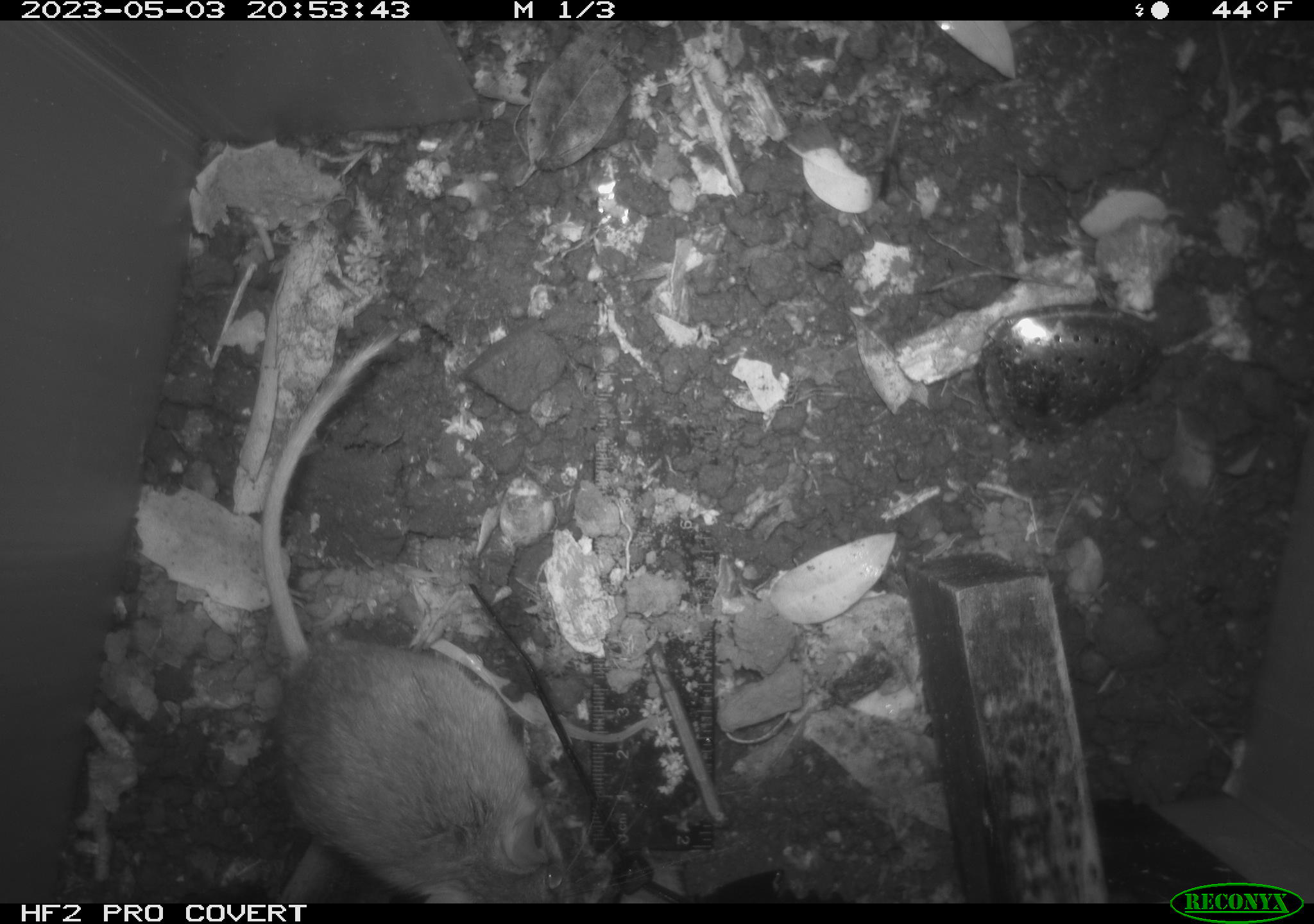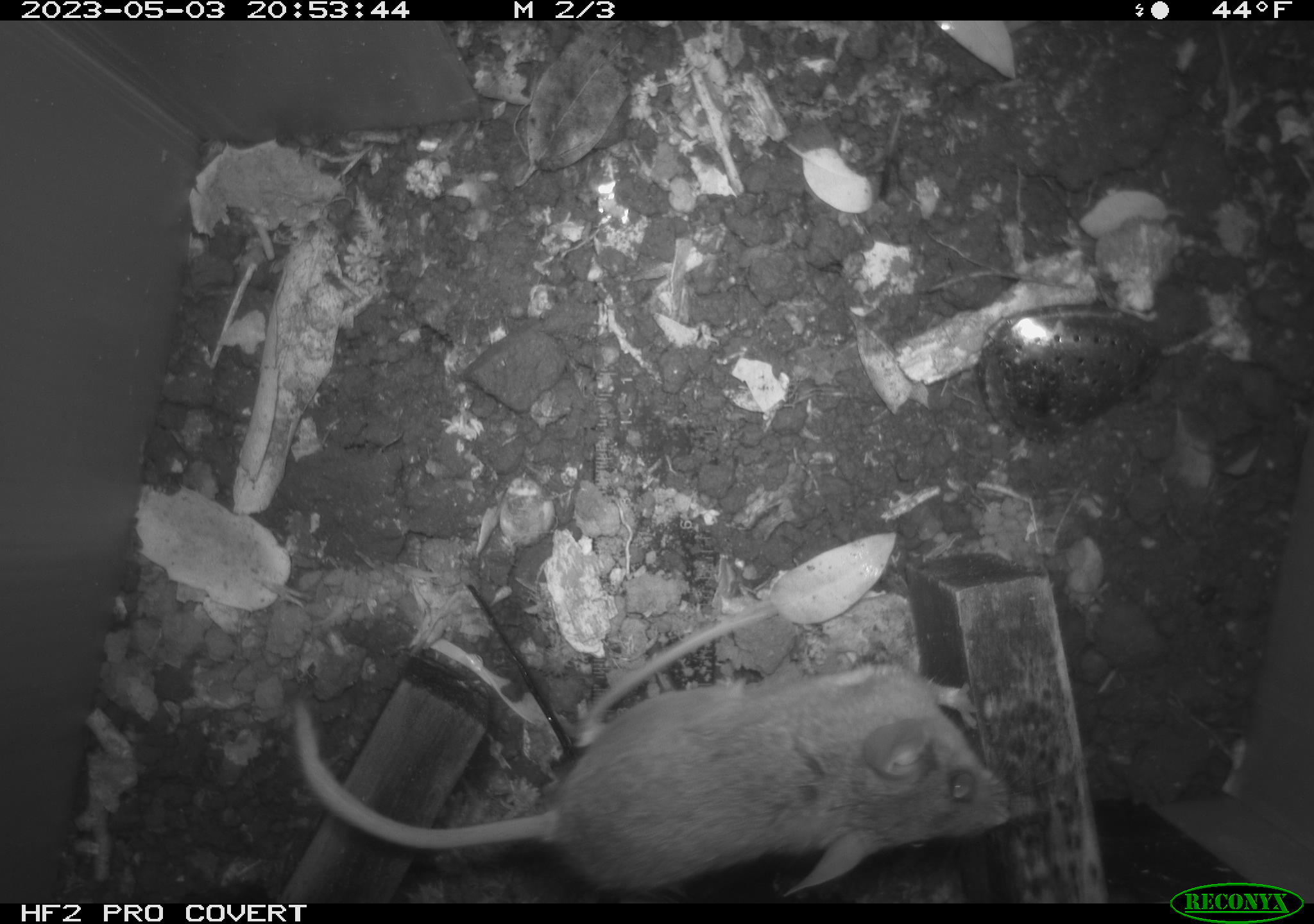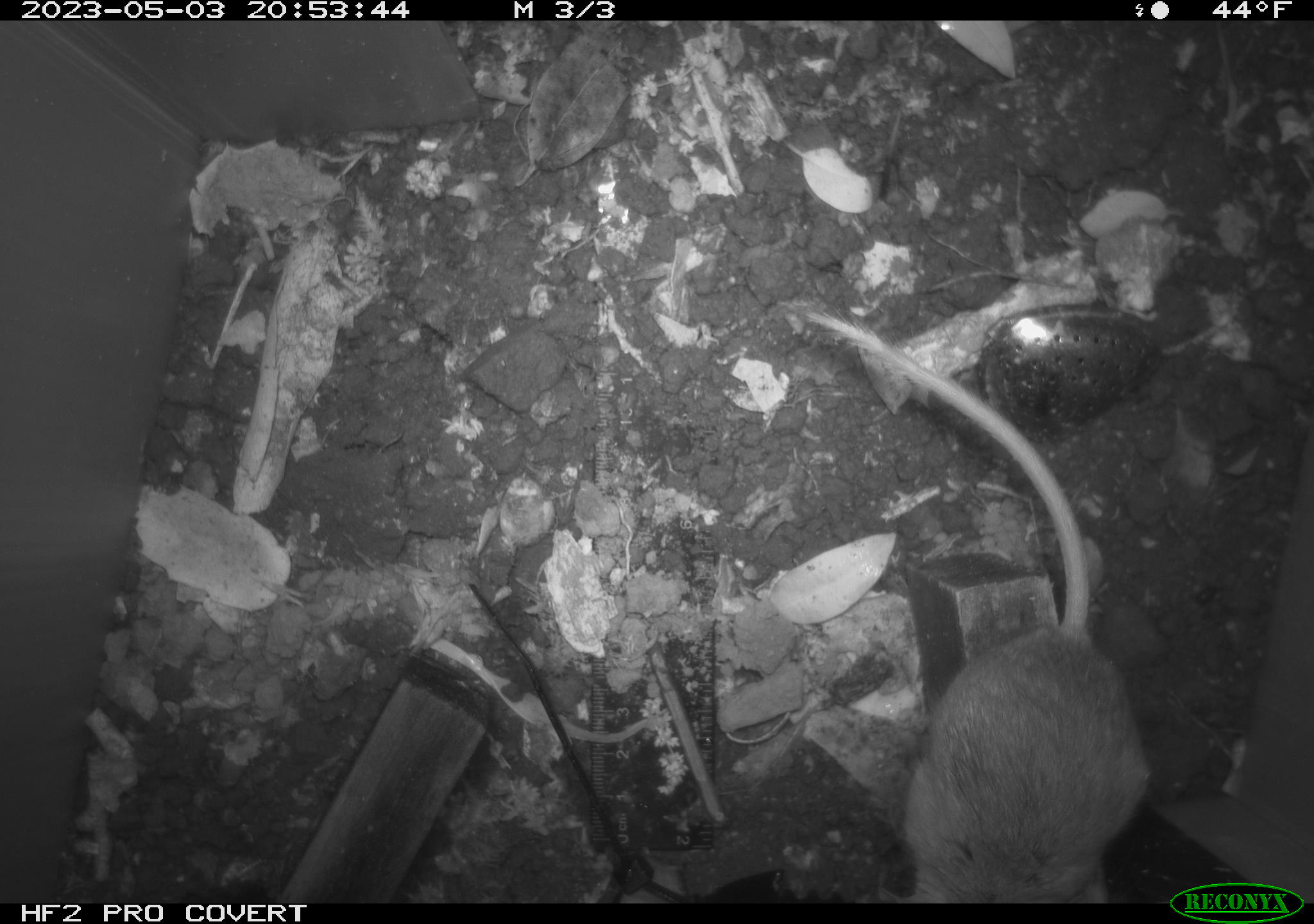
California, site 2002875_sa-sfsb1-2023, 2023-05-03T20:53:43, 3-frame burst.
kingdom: Animalia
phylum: Chordata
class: Mammalia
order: Rodentia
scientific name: Rodentia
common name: mouse species